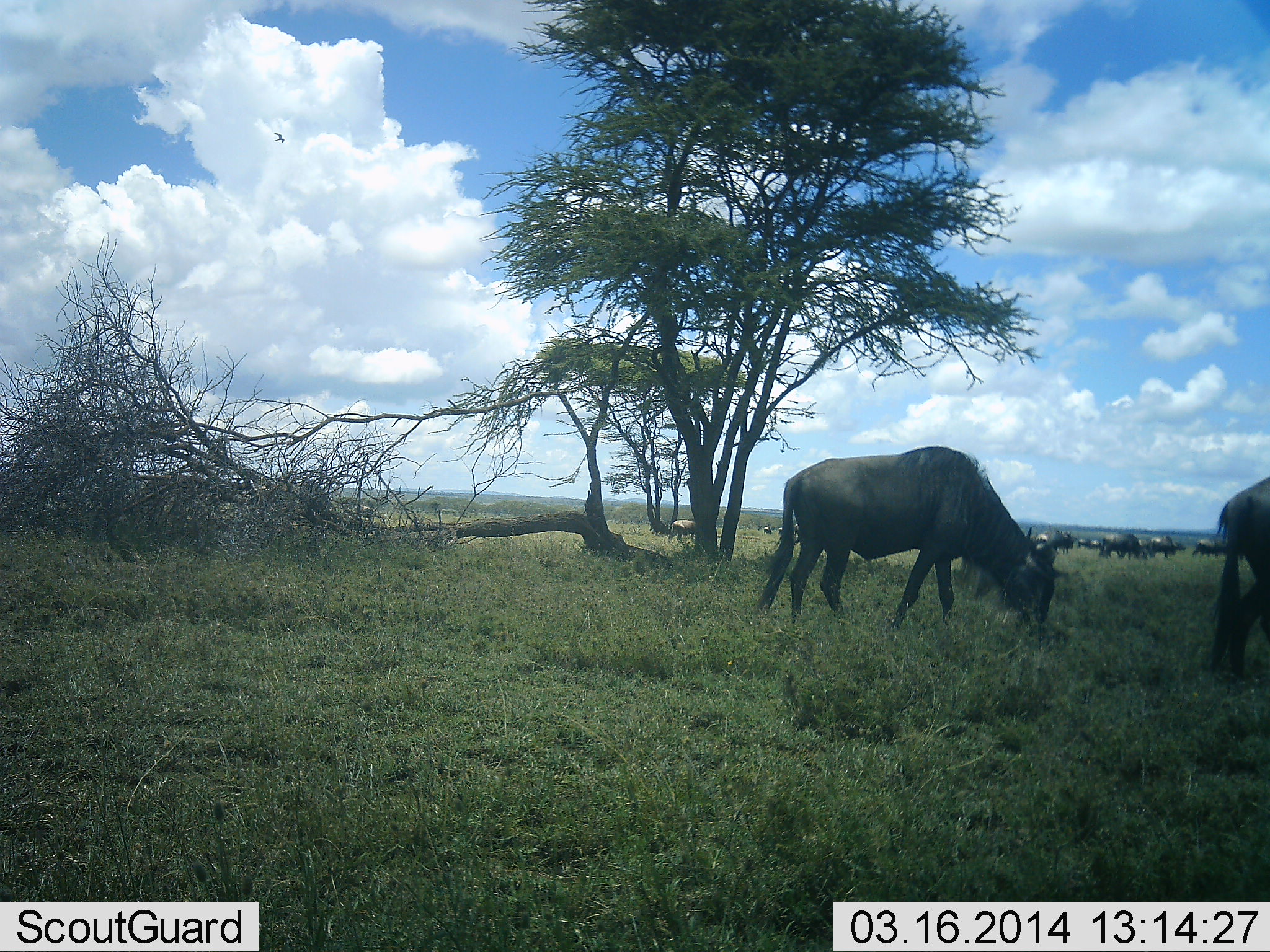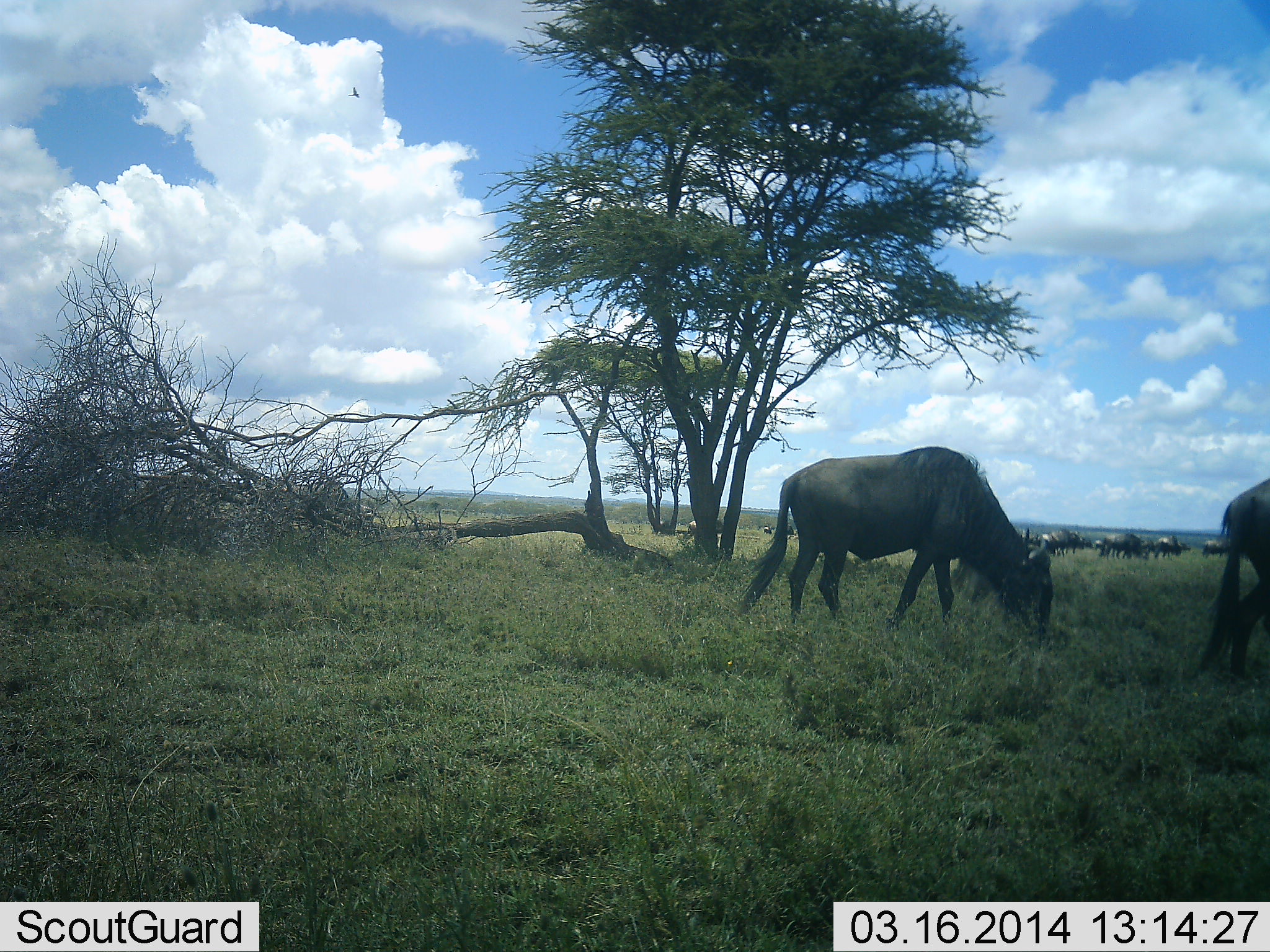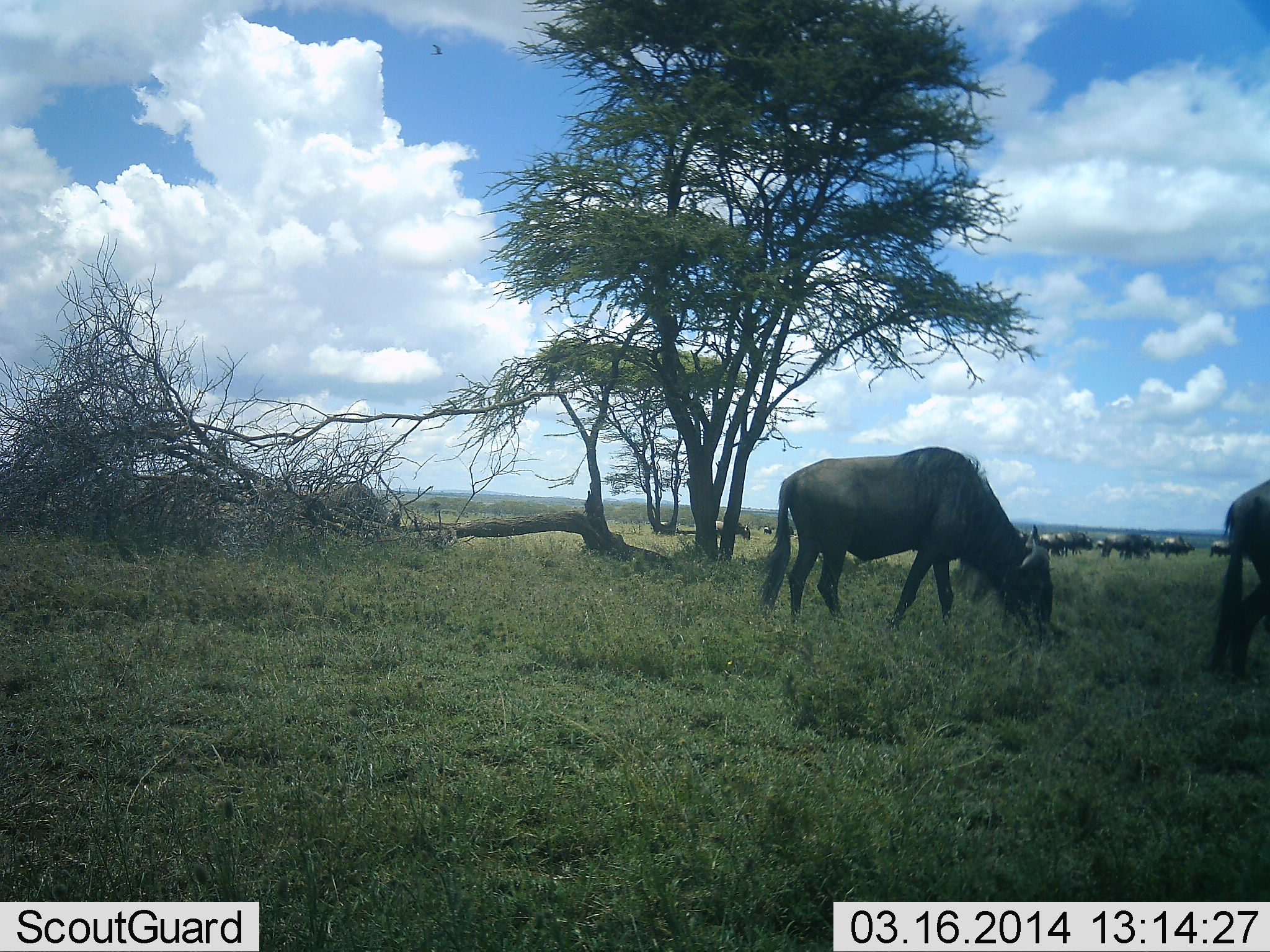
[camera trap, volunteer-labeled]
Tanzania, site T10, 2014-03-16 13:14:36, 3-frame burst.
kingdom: Animalia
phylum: Chordata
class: Mammalia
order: Artiodactyla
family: Bovidae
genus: Connochaetes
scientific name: Connochaetes taurinus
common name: blue wildebeest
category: wildebeest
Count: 11-50.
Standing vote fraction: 27%.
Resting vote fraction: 0%.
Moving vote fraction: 53%.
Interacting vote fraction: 0%.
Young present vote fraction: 0%.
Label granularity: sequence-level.